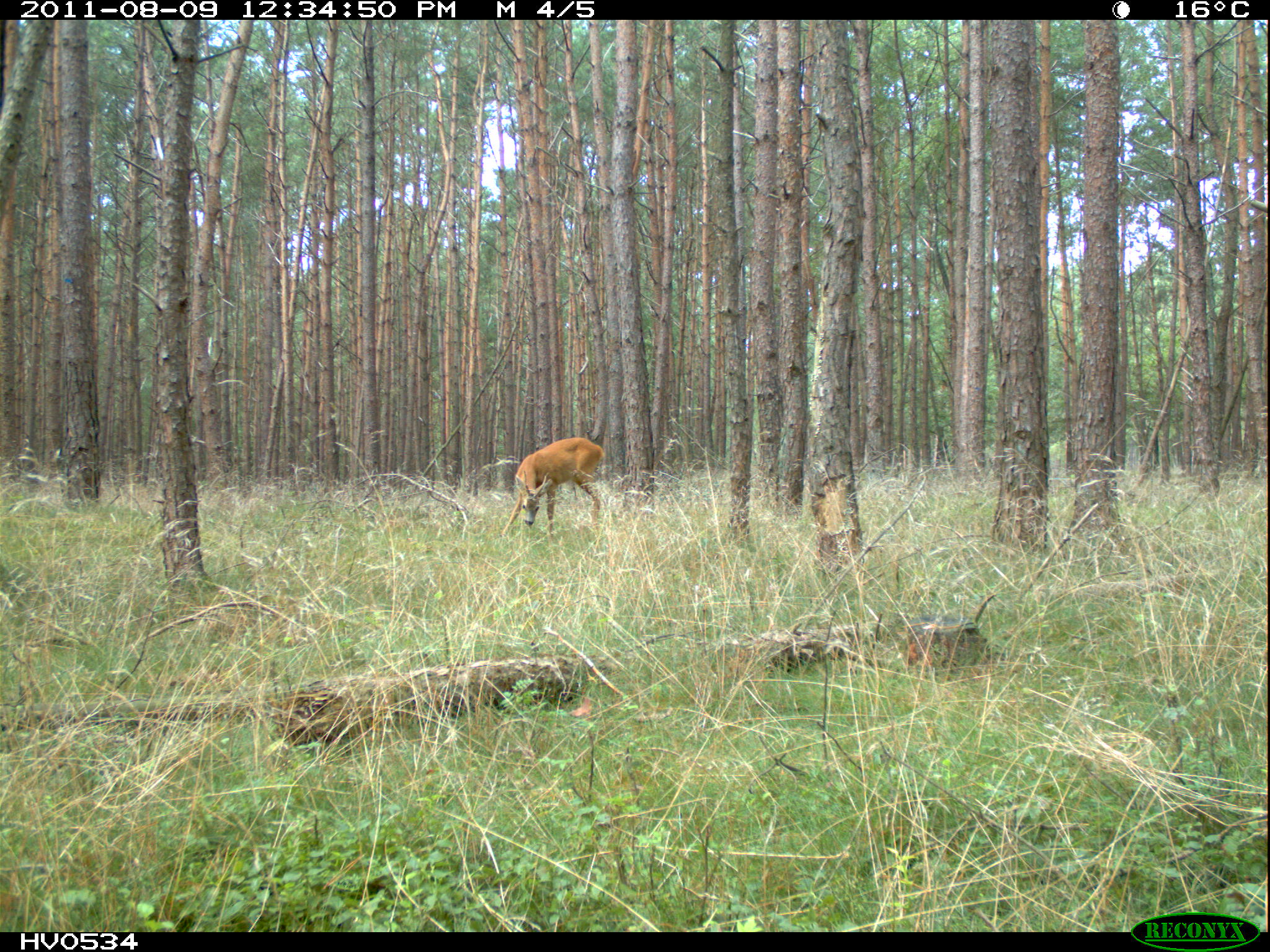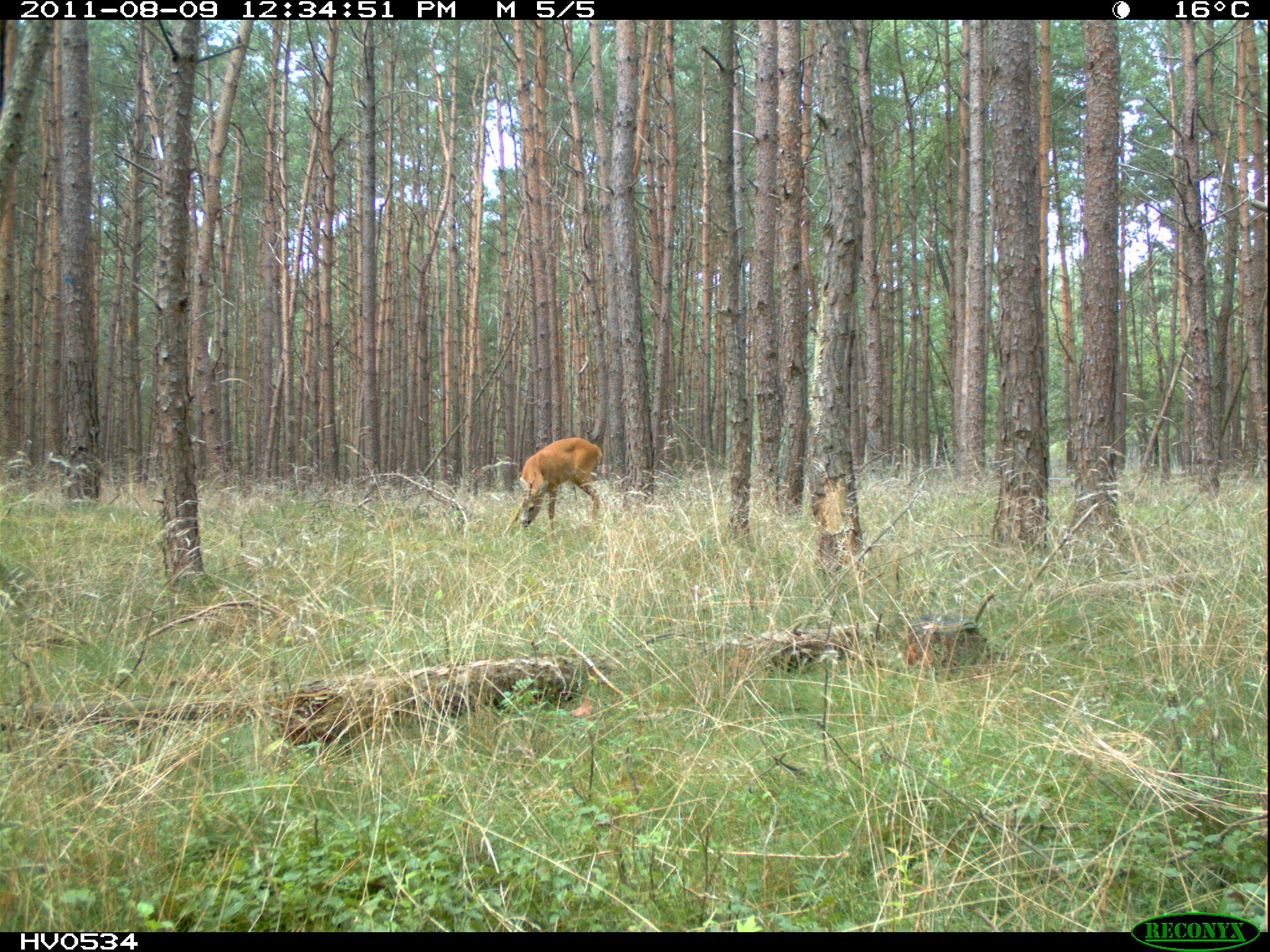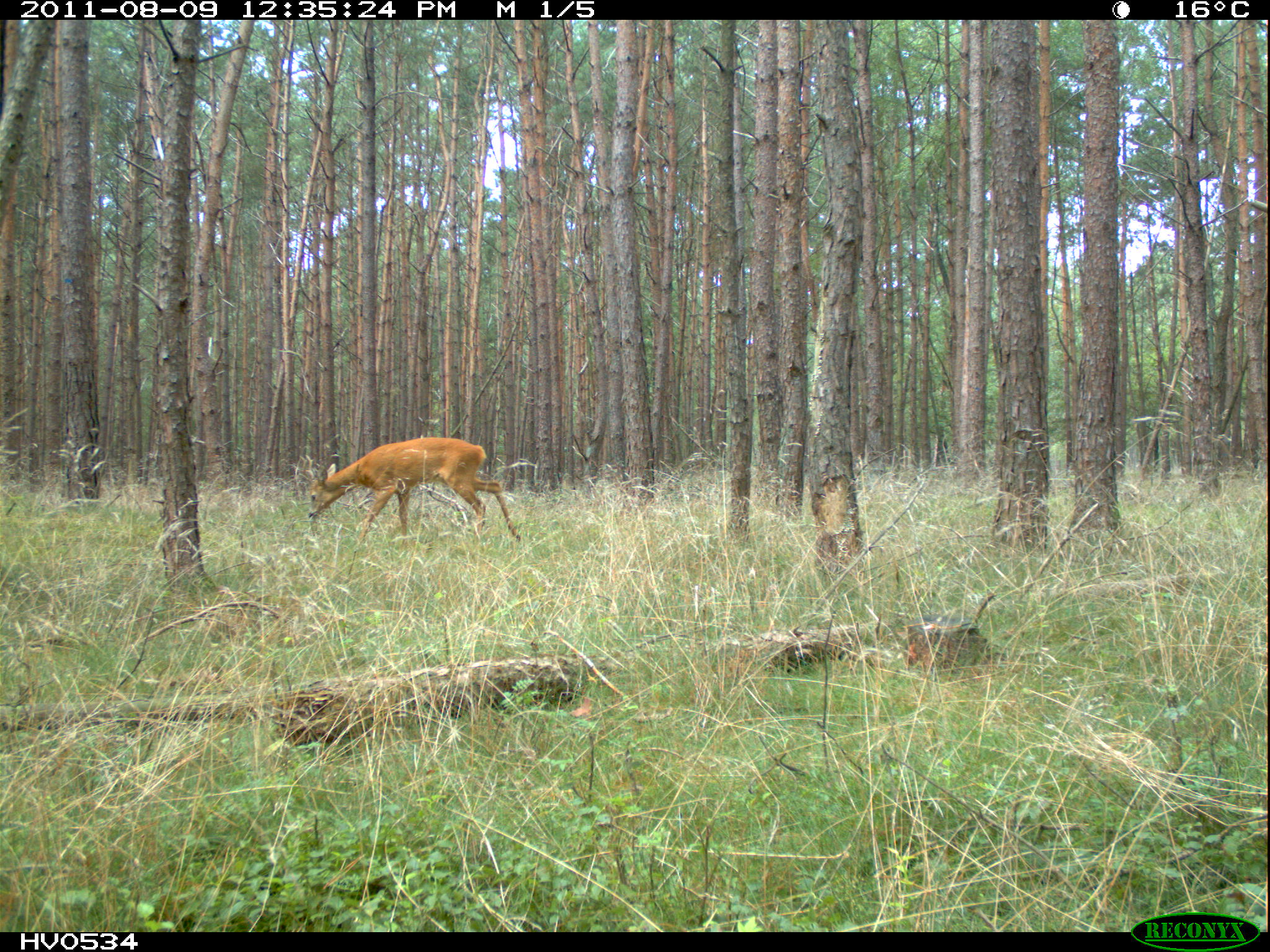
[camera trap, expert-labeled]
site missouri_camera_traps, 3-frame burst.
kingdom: Animalia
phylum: Chordata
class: Mammalia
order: Artiodactyla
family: Cervidae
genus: Capreolus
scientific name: Capreolus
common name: roe deer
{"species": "roe deer (Capreolus)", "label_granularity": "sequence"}